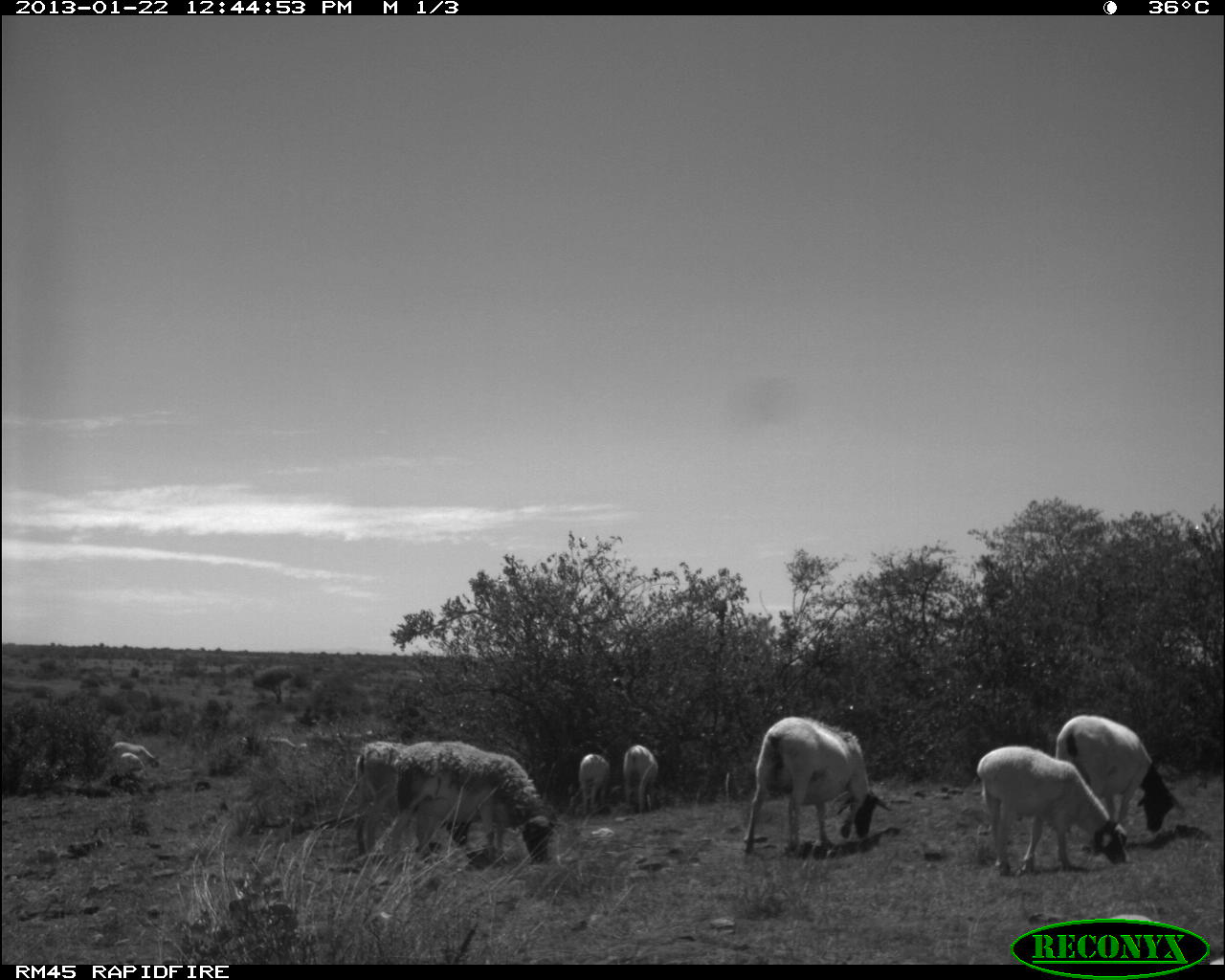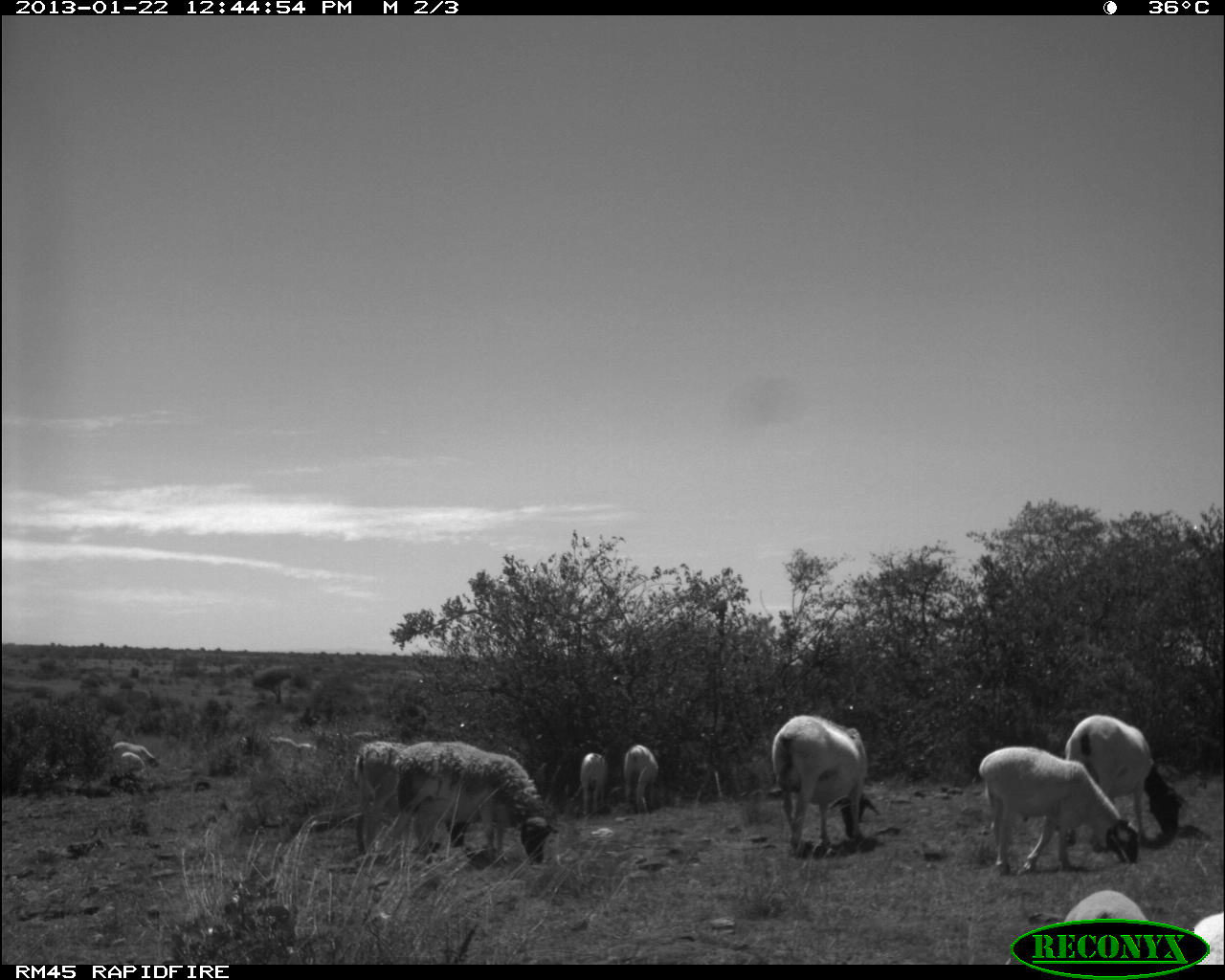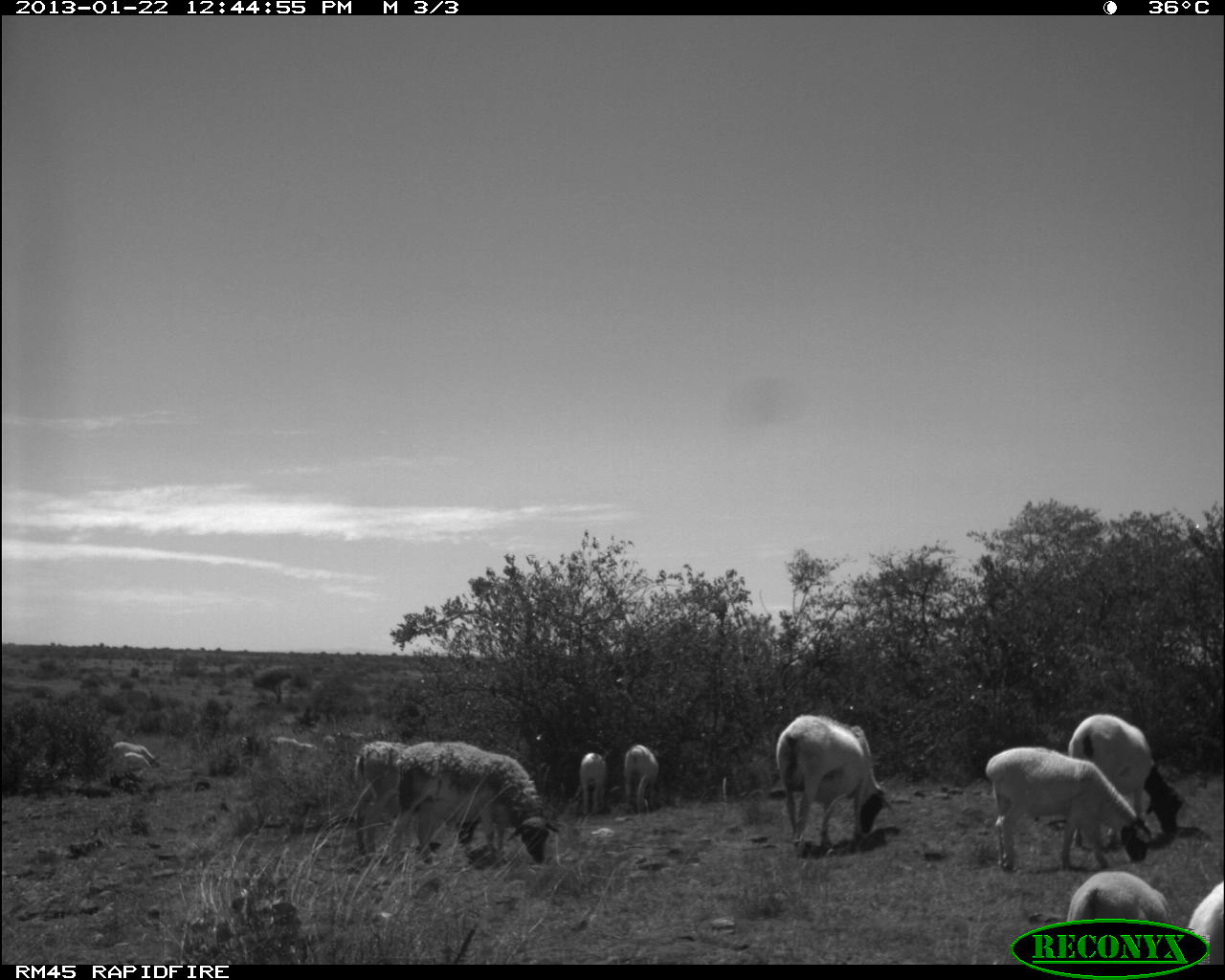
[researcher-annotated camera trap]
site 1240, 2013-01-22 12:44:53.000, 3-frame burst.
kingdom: Animalia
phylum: Chordata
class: Mammalia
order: Artiodactyla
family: Bovidae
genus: Ovis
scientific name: Ovis aries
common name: domestic sheep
Ovis aries (domestic sheep), count 10.